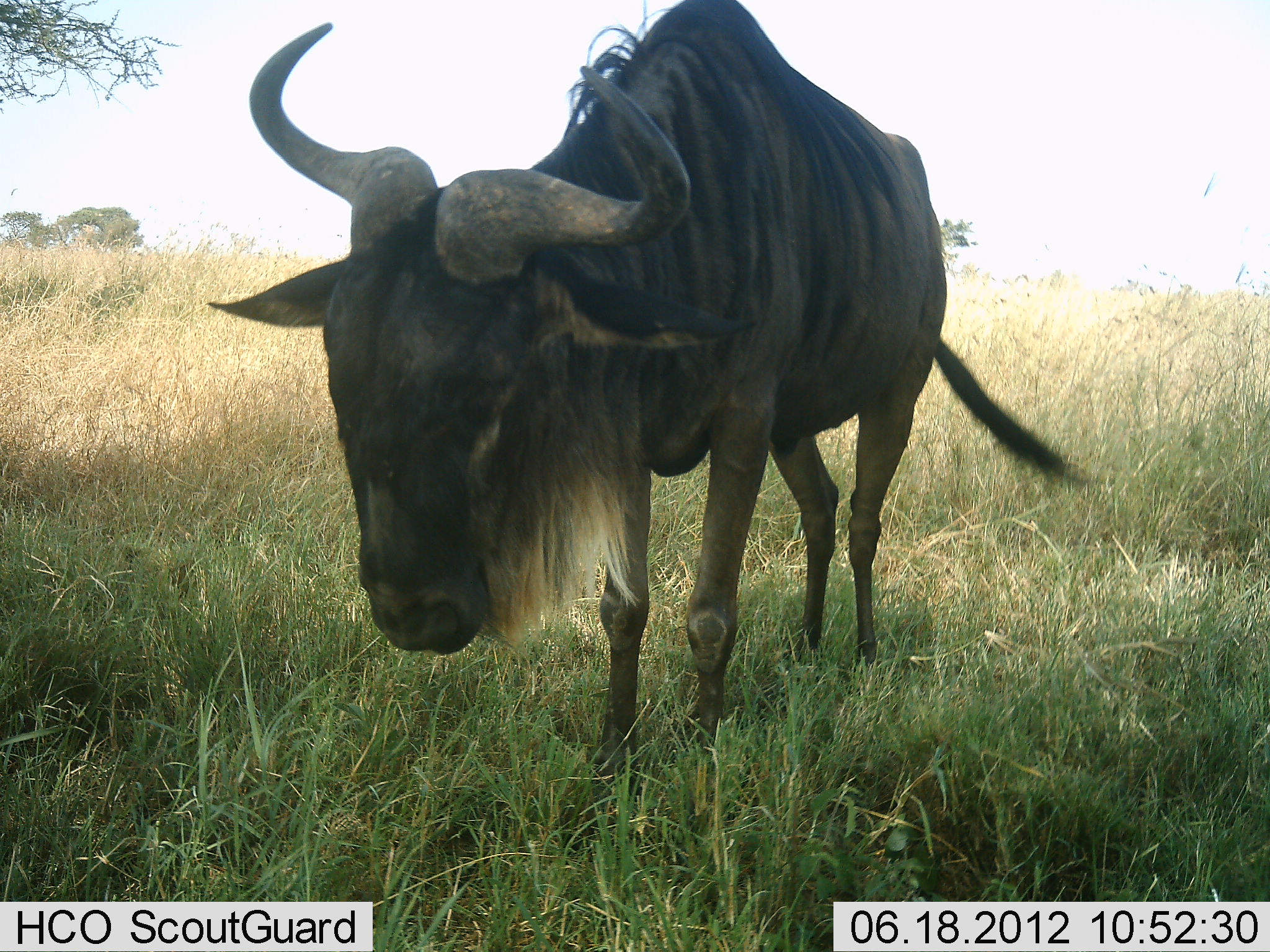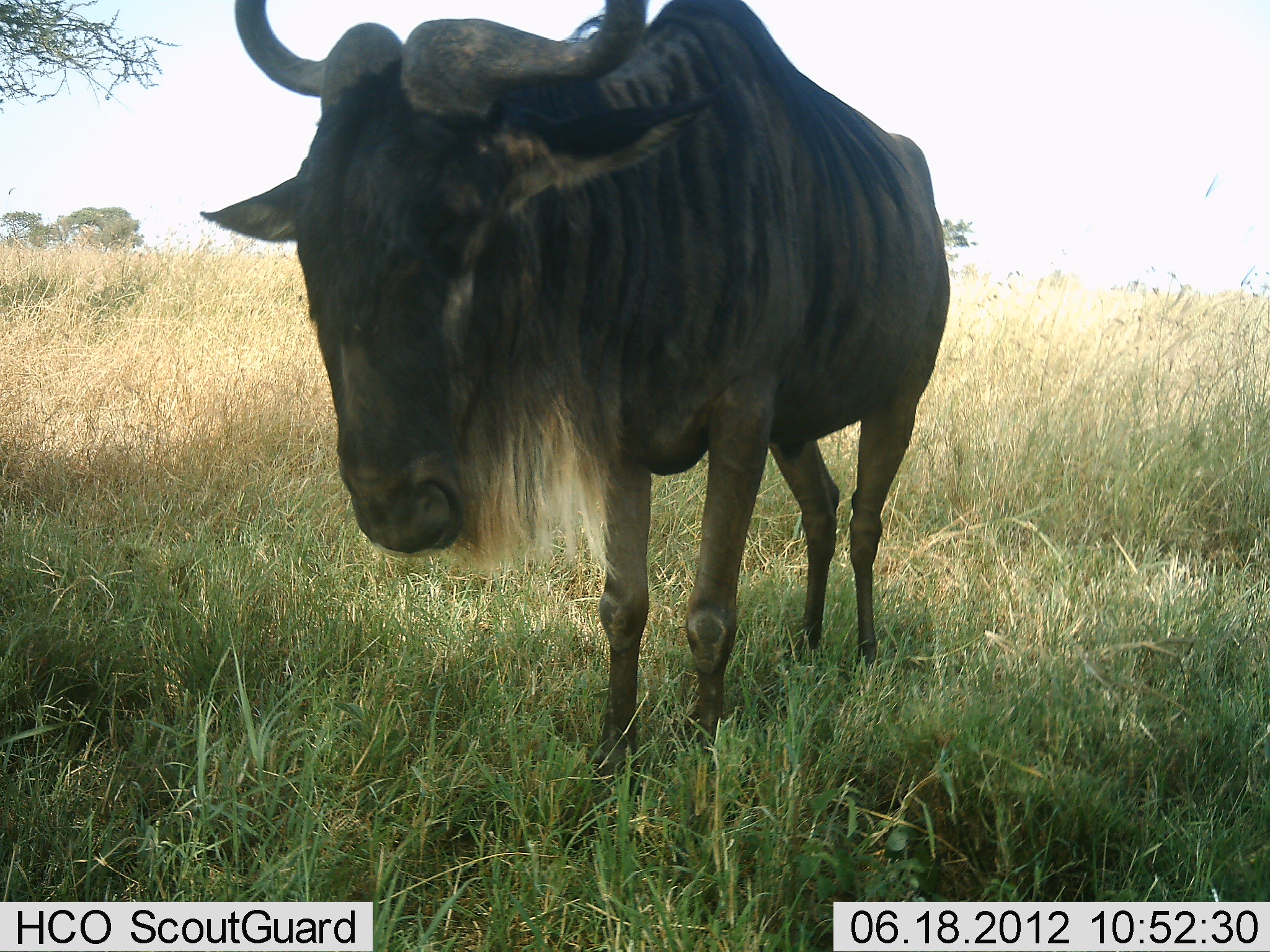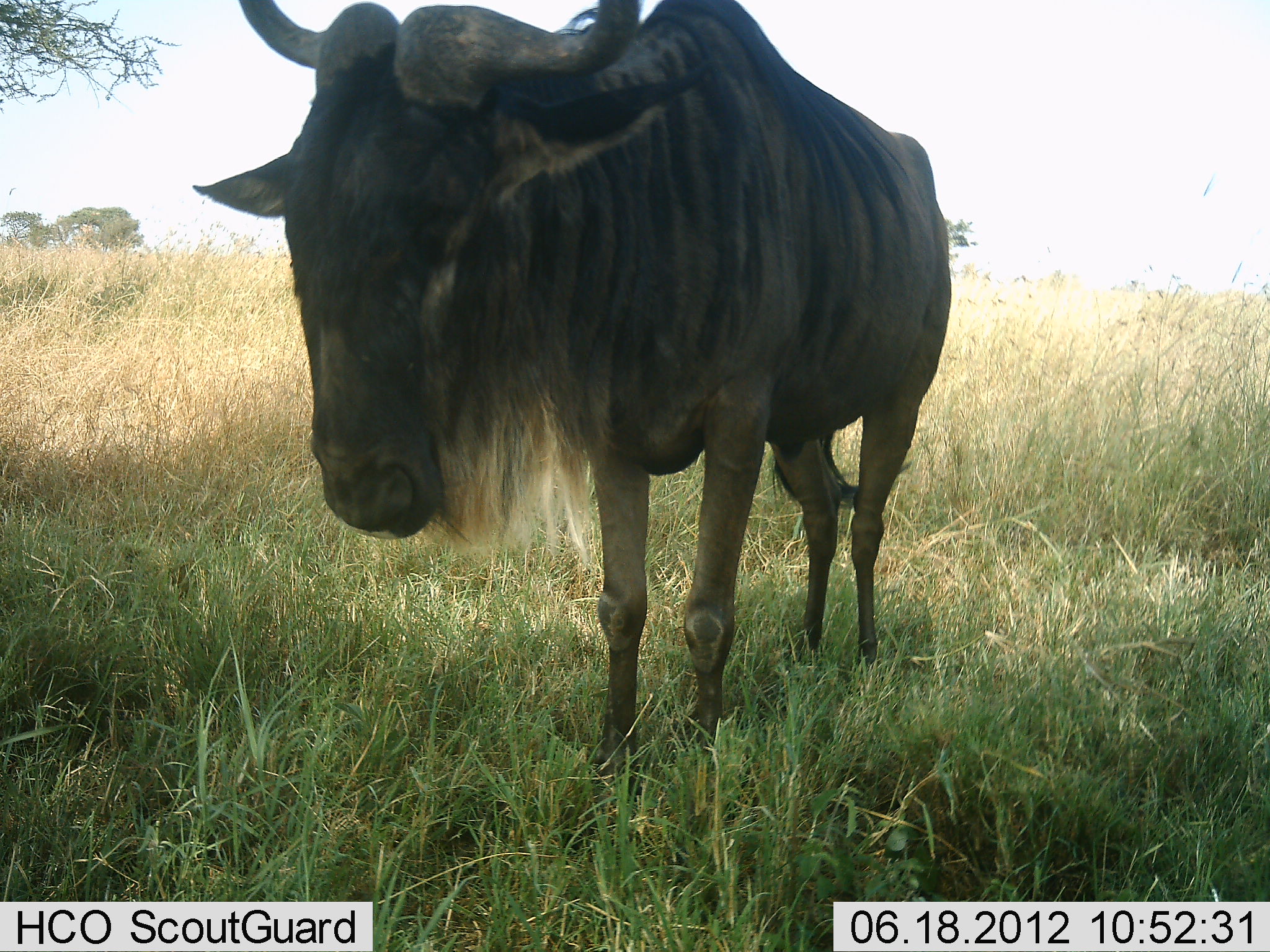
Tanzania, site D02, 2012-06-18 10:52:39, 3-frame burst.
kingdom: Animalia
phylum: Chordata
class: Mammalia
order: Artiodactyla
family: Bovidae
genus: Connochaetes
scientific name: Connochaetes taurinus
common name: blue wildebeest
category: wildebeest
Wildebeest (blue wildebeest) (Connochaetes taurinus), count 1. Behavior (volunteer vote fractions): standing 80%, resting 0%, moving 0%, interacting 0%. Young present (vote fraction): 0%. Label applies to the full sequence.